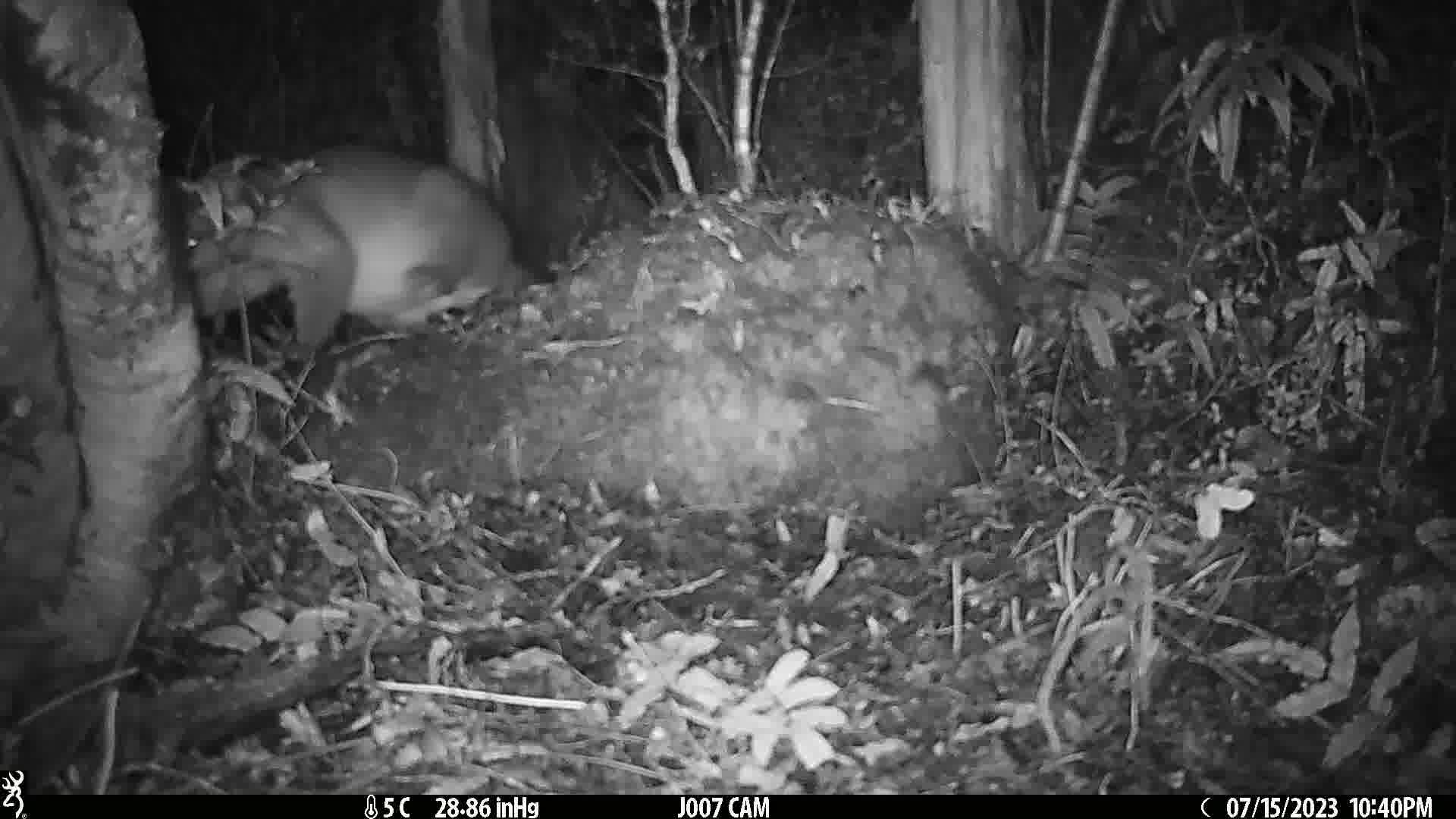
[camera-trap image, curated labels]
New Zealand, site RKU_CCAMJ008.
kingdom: Animalia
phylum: Chordata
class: Mammalia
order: Diprotodontia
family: Phalangeridae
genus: Trichosurus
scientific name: Trichosurus vulpecula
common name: common brushtail possum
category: possum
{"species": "possum (common brushtail possum) (Trichosurus vulpecula)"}